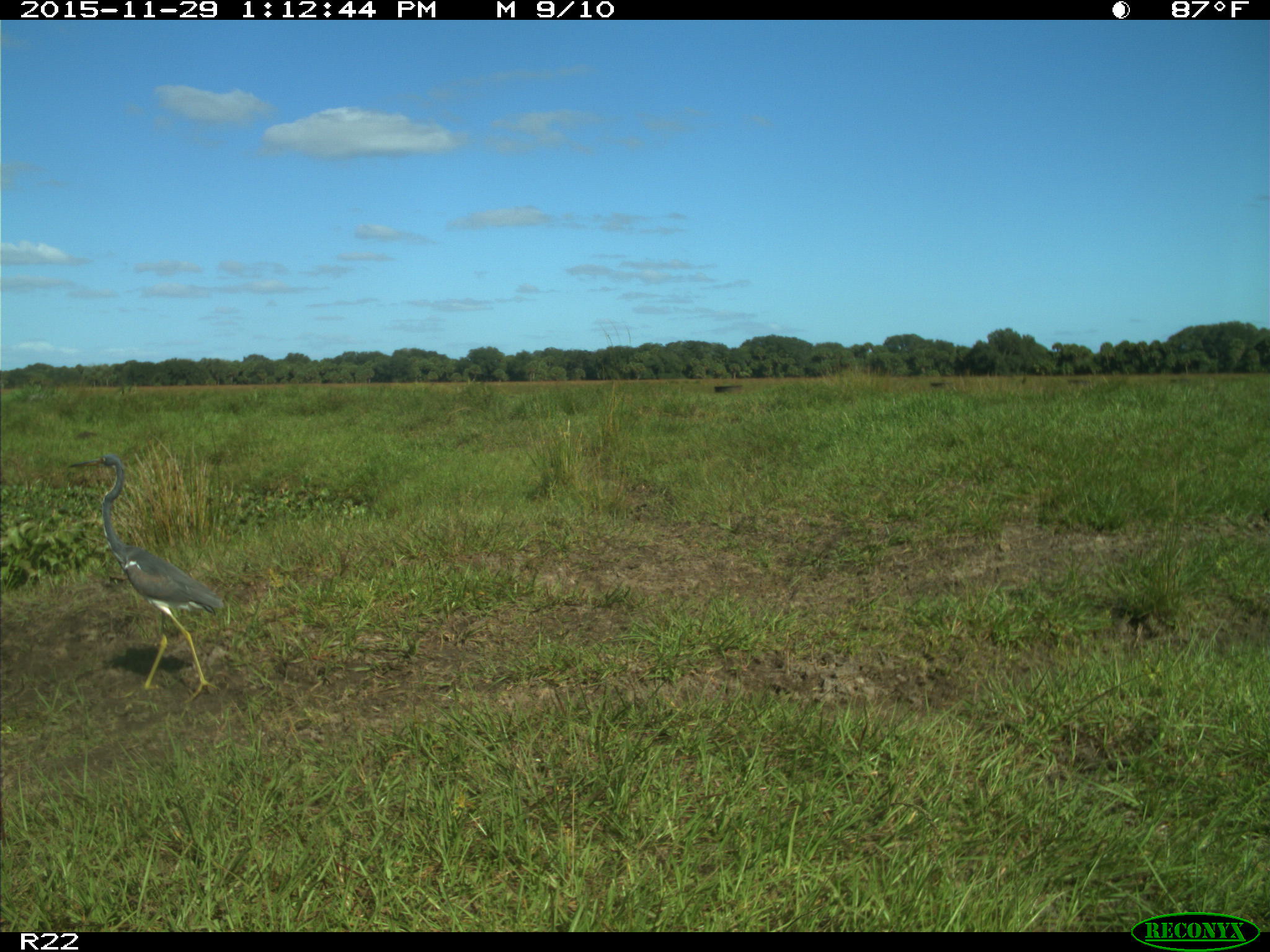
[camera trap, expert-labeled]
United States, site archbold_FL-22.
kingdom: Animalia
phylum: Chordata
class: Aves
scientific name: Aves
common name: birds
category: unidentified bird